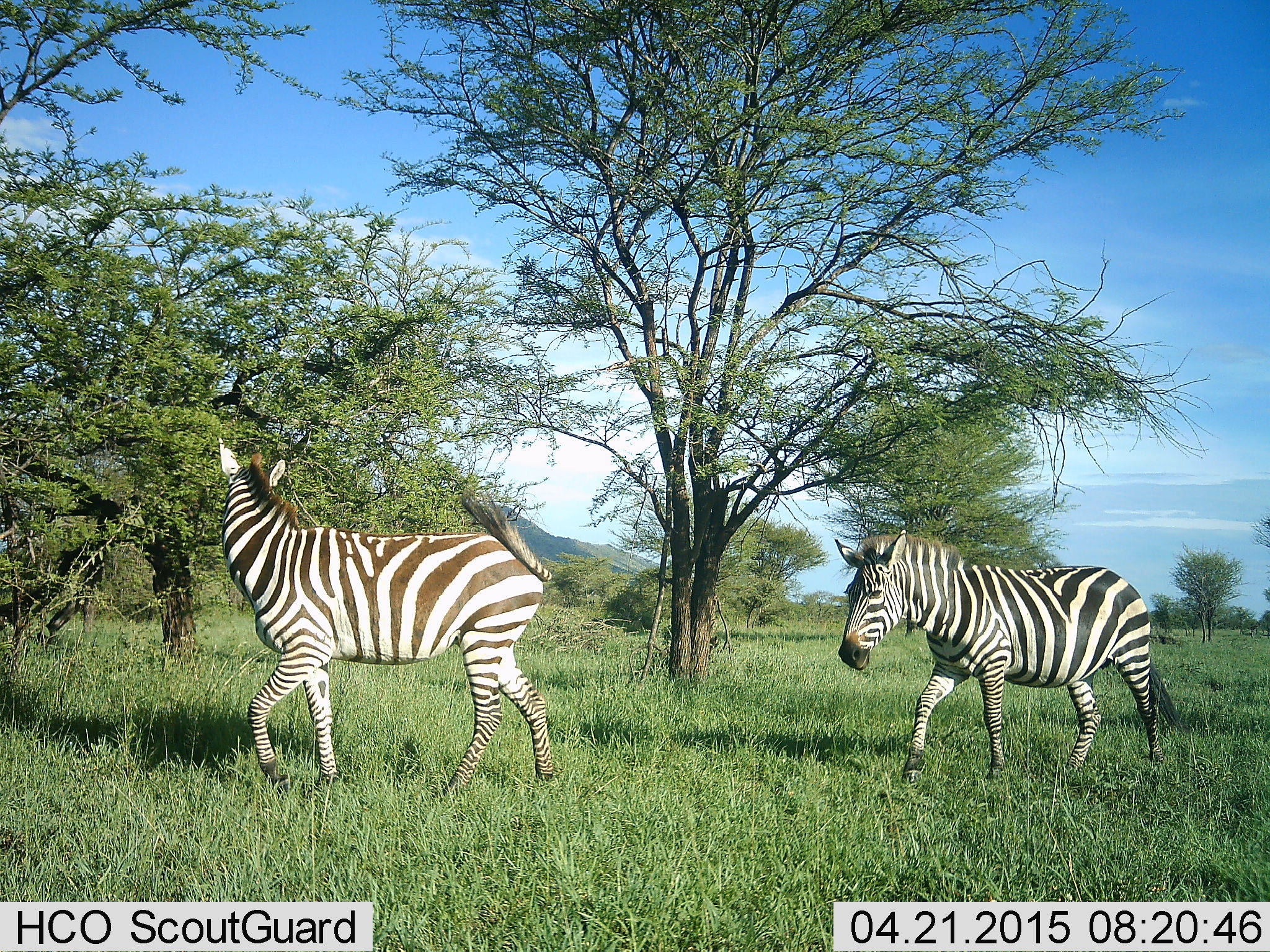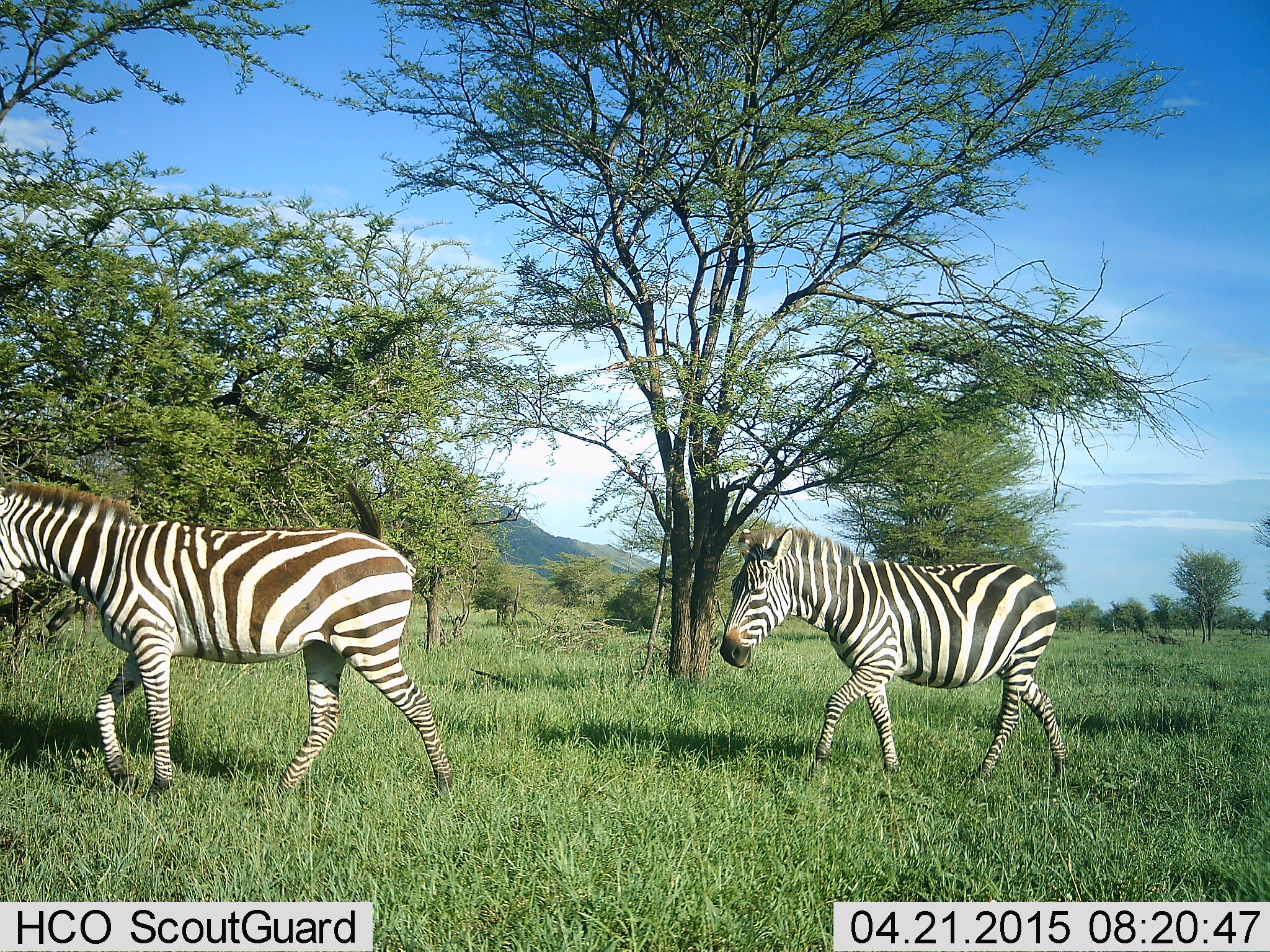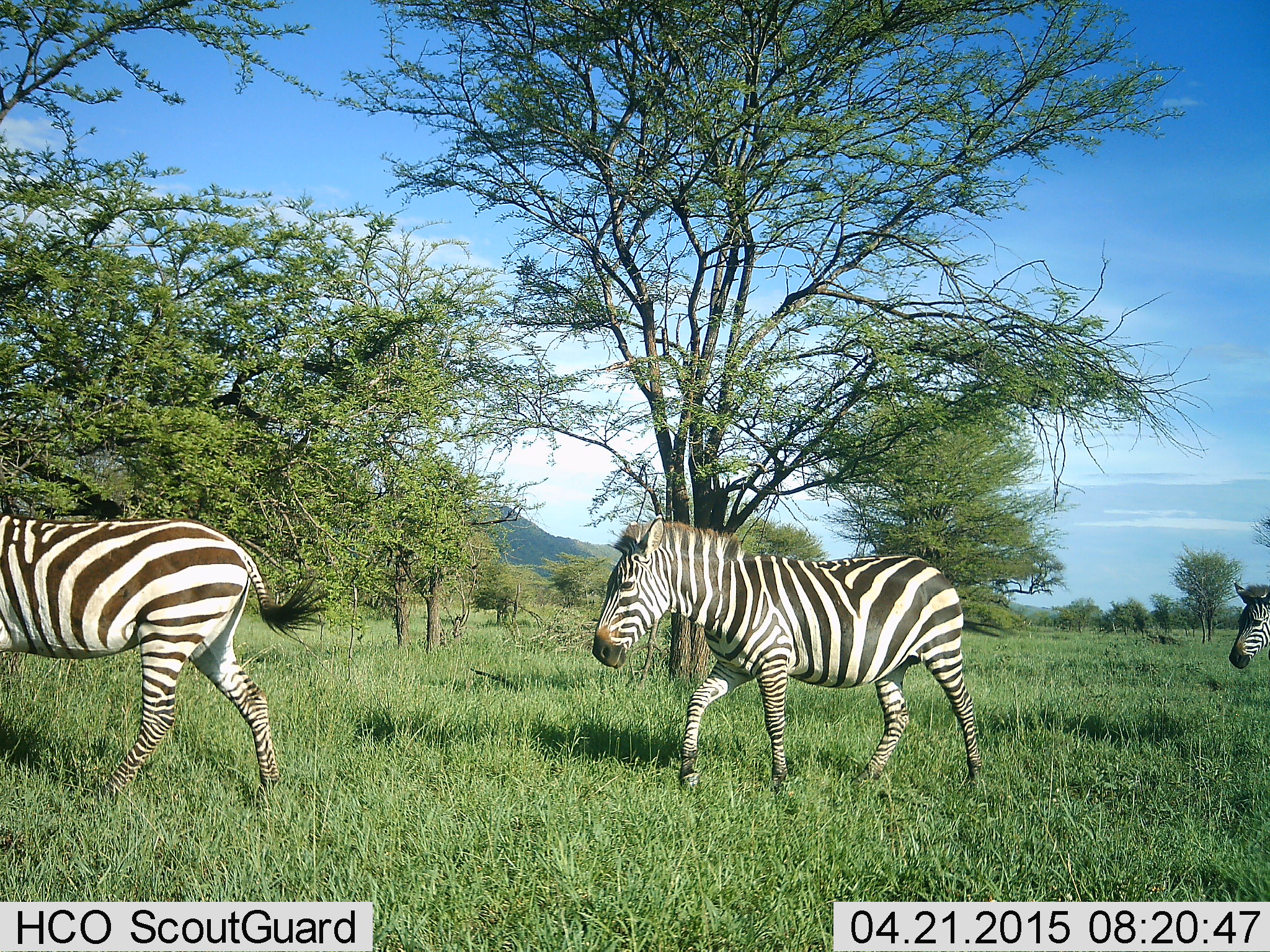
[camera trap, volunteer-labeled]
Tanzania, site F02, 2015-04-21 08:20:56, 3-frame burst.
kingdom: Animalia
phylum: Chordata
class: Mammalia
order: Perissodactyla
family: Equidae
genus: Equus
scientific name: Equus quagga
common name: plains zebra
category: zebra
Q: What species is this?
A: Zebra (plains zebra) (Equus quagga).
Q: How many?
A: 3.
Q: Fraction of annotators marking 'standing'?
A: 0%.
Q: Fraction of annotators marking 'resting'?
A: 0%.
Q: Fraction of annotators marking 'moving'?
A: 100%.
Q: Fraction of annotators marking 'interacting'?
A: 0%.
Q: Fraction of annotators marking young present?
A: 0%.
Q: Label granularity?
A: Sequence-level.